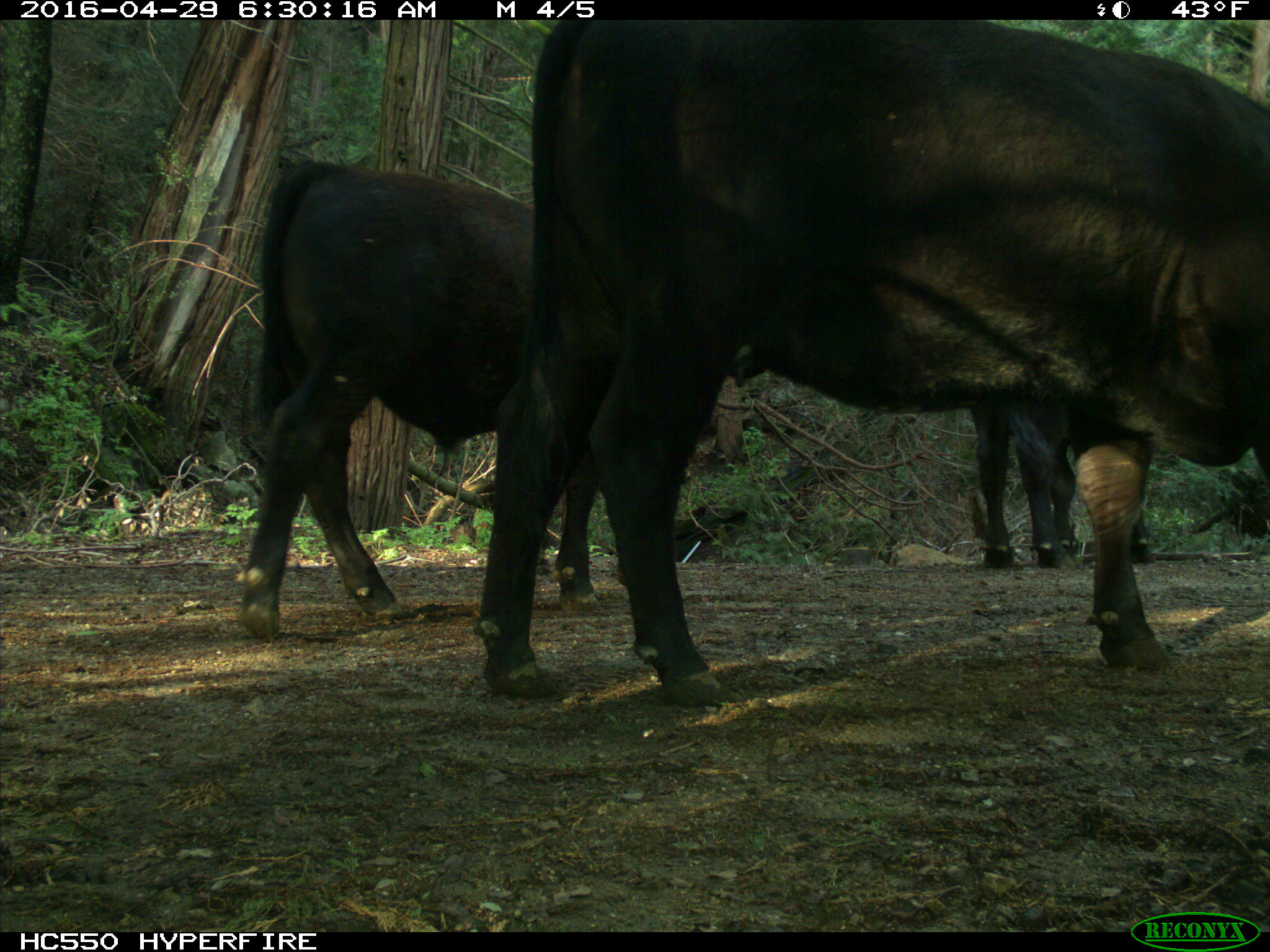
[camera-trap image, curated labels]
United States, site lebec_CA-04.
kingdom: Animalia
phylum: Chordata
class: Mammalia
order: Artiodactyla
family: Bovidae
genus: Bos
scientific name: Bos taurus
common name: domestic cow